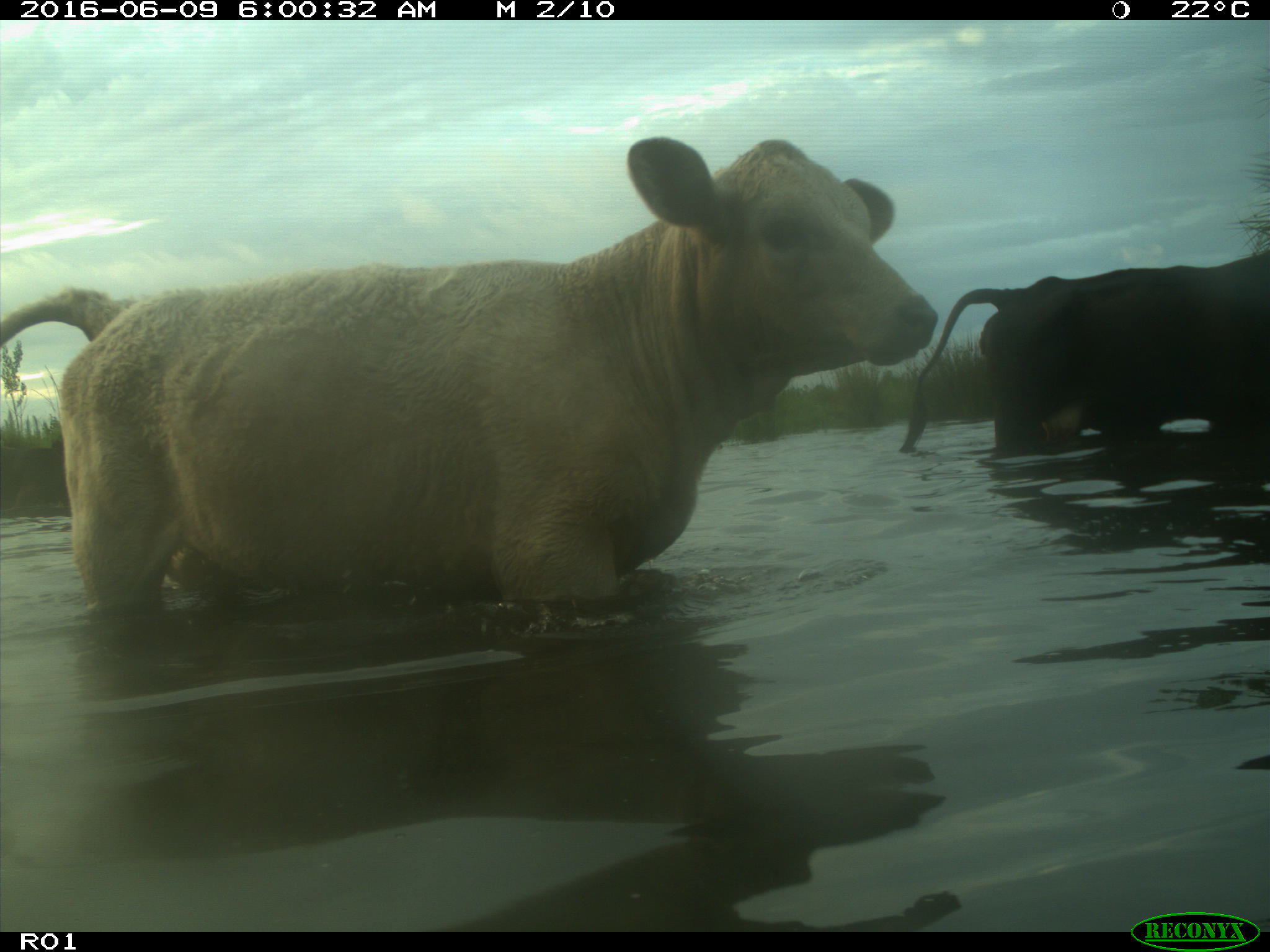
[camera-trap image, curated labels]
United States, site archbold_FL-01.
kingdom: Animalia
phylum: Chordata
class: Mammalia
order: Artiodactyla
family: Bovidae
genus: Bos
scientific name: Bos taurus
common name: domestic cow